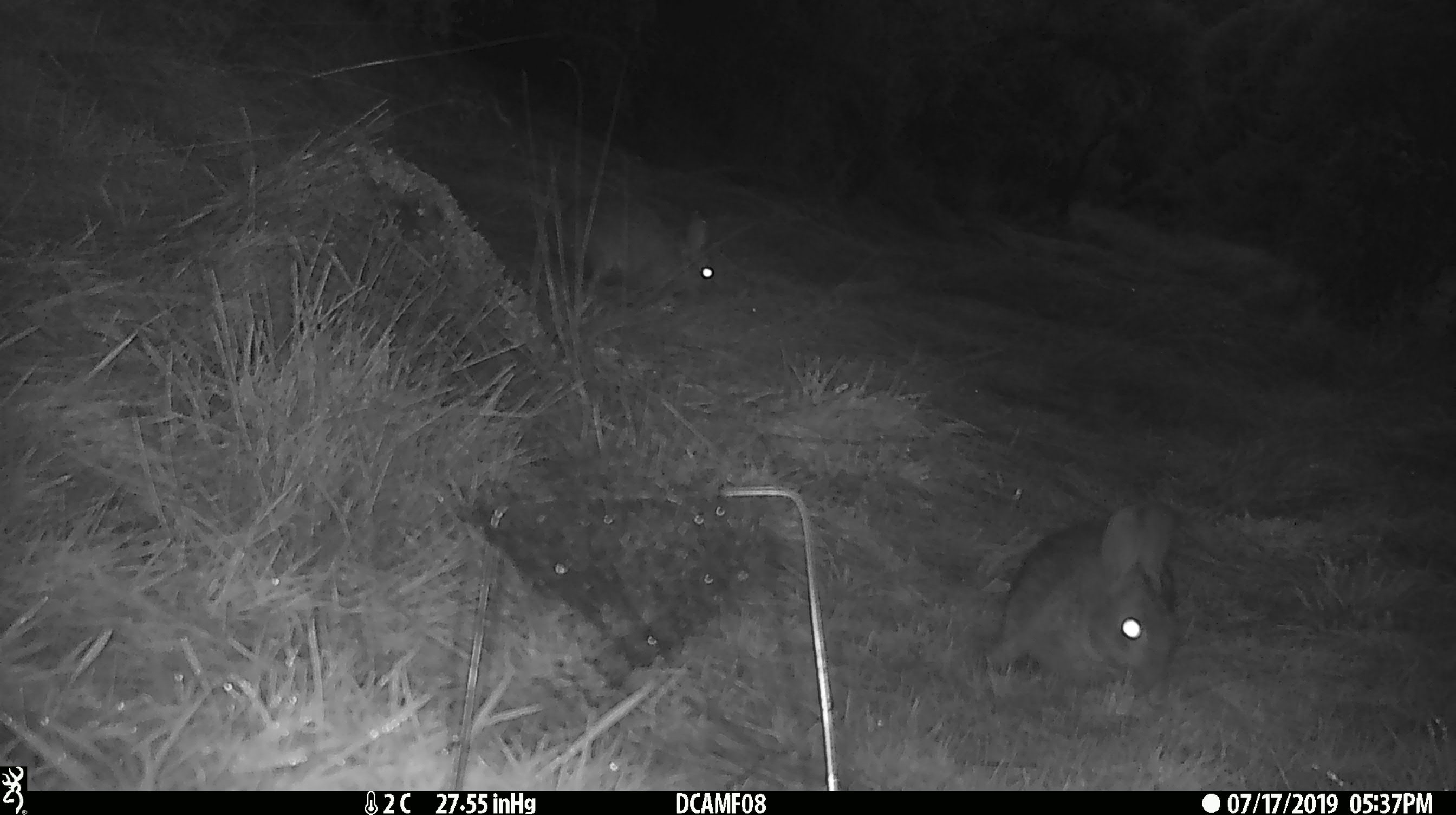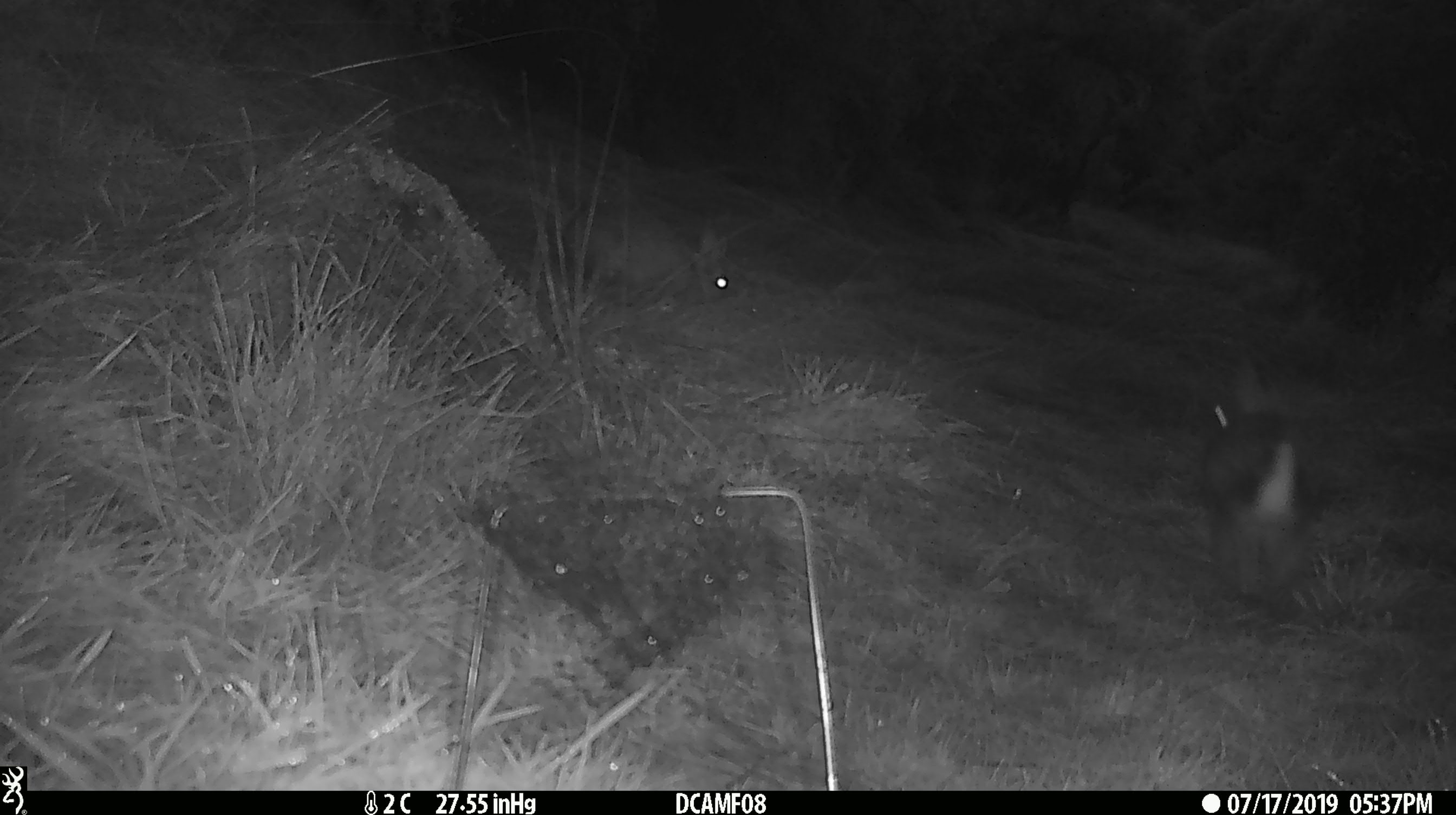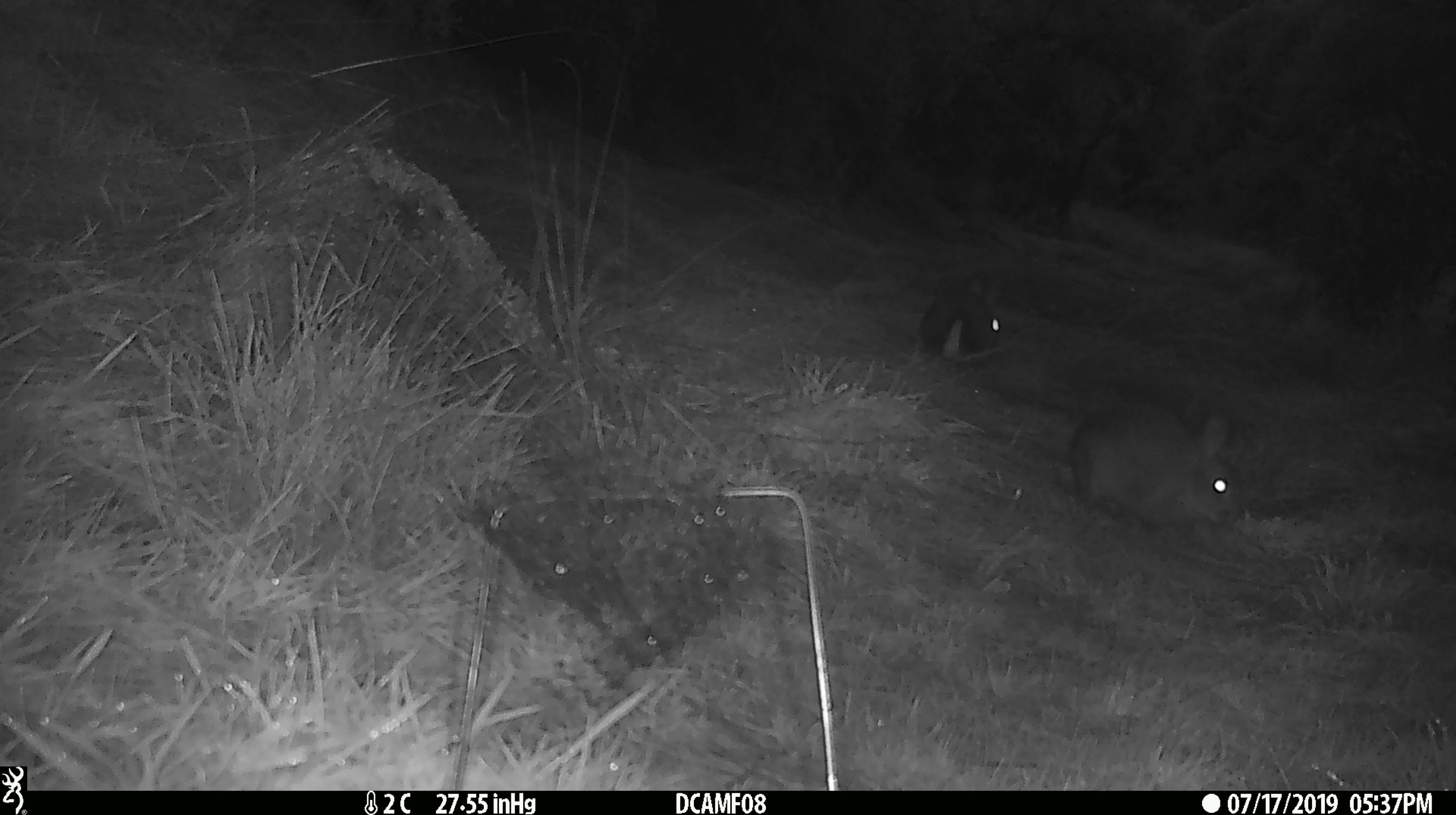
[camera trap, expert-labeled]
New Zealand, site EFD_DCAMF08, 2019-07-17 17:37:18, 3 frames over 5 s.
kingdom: Animalia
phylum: Chordata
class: Mammalia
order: Lagomorpha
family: Leporidae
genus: Oryctolagus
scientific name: Oryctolagus cuniculus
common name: european rabbit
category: rabbit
Rabbit (european rabbit) (Oryctolagus cuniculus).